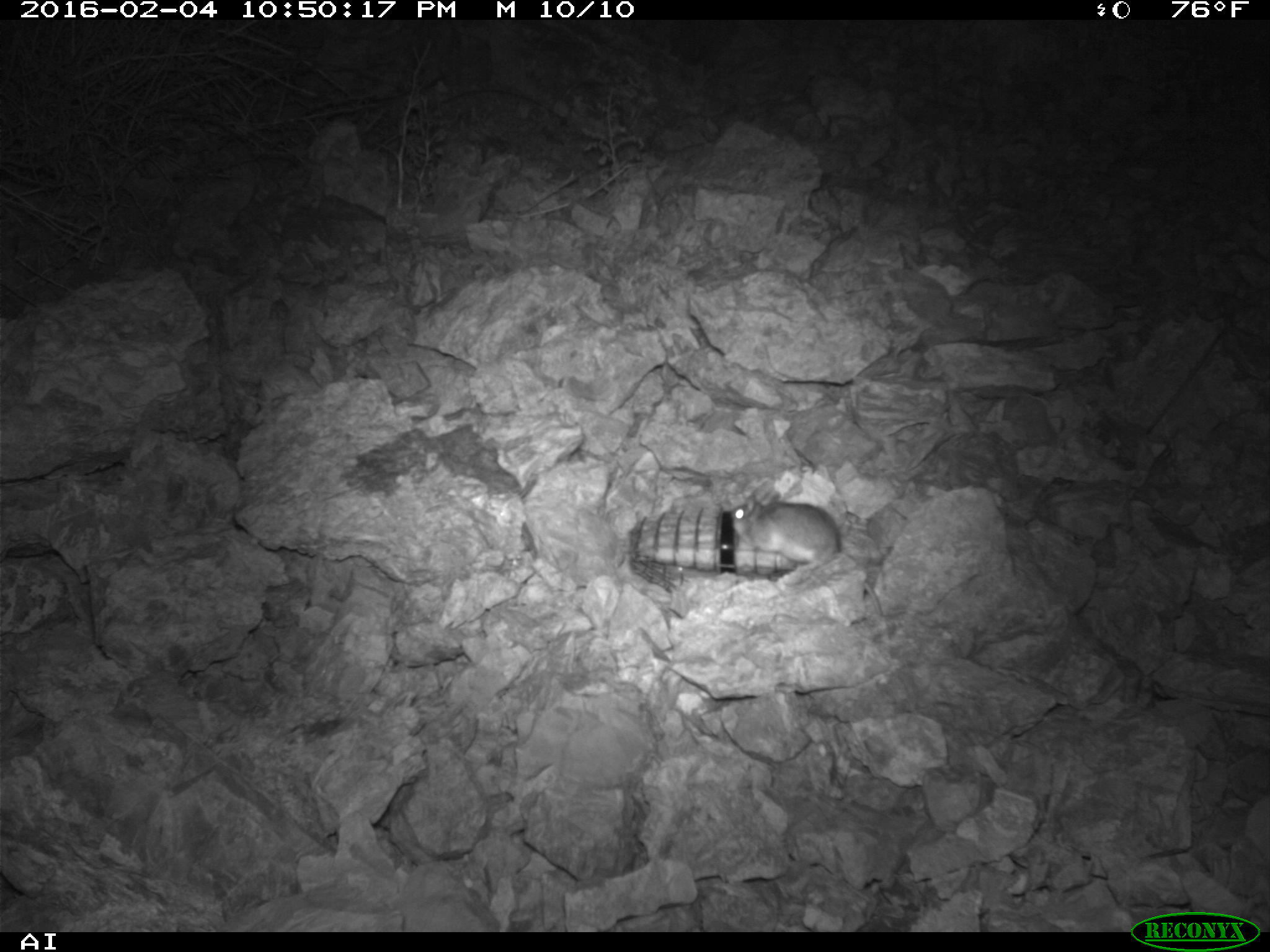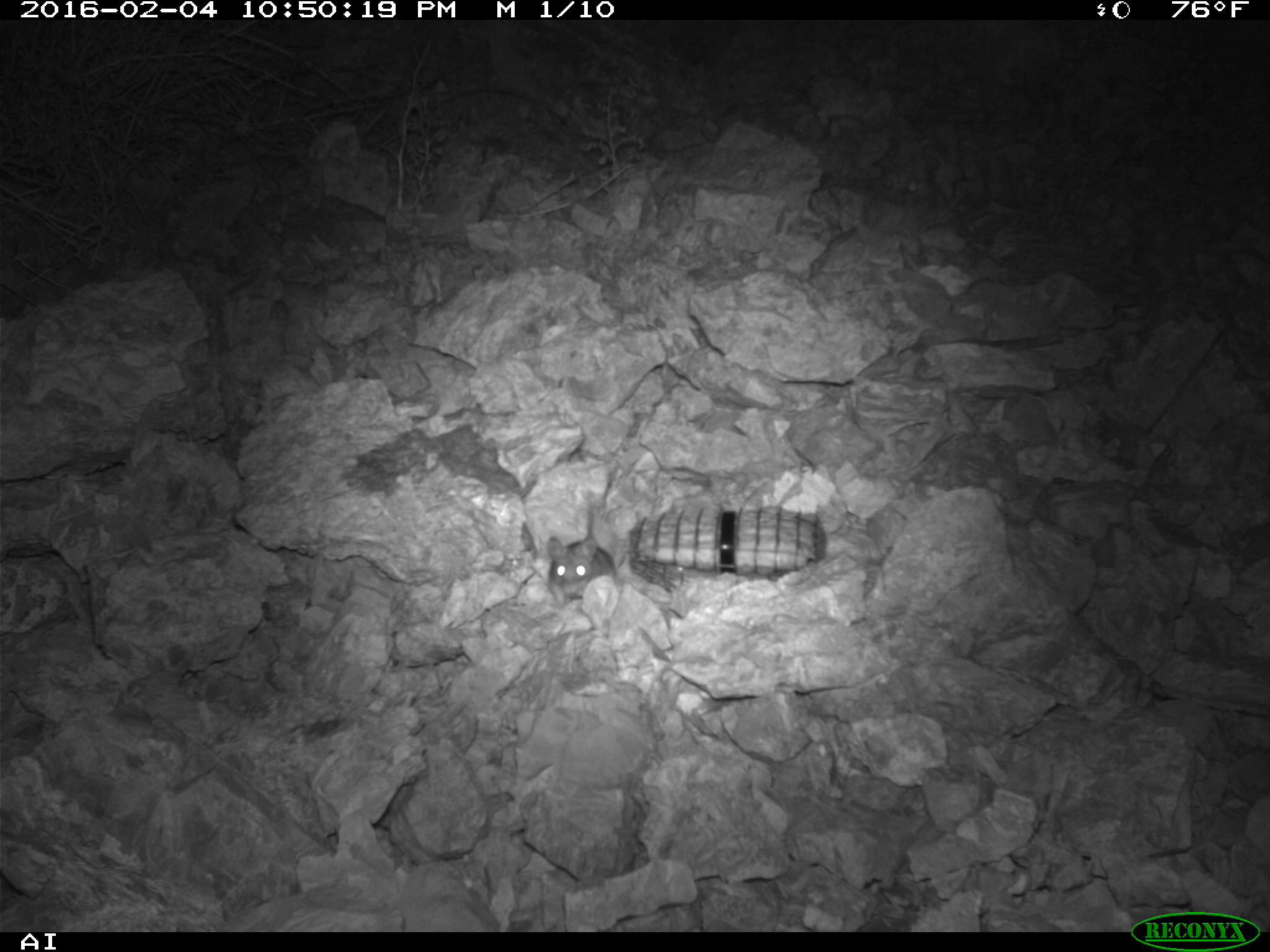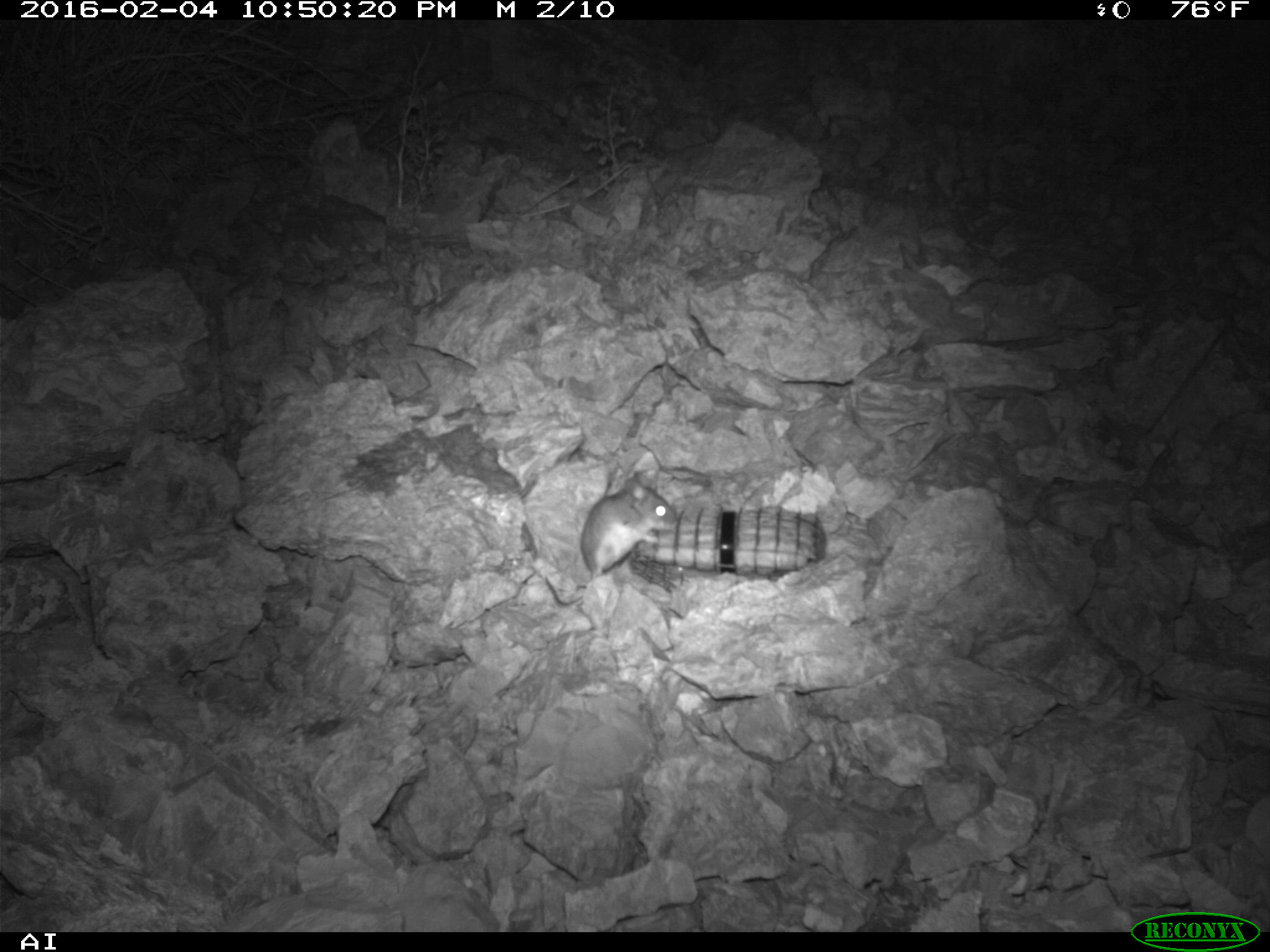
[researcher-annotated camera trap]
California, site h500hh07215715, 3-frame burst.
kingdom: Animalia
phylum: Chordata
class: Mammalia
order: Rodentia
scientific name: Rodentia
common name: rodent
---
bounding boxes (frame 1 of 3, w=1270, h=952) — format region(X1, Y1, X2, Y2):
rodent: region(730, 488, 882, 617)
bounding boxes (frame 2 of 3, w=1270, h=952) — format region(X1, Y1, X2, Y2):
rodent: region(546, 534, 615, 604)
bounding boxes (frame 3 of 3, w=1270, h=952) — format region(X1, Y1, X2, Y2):
rodent: region(544, 470, 679, 605)